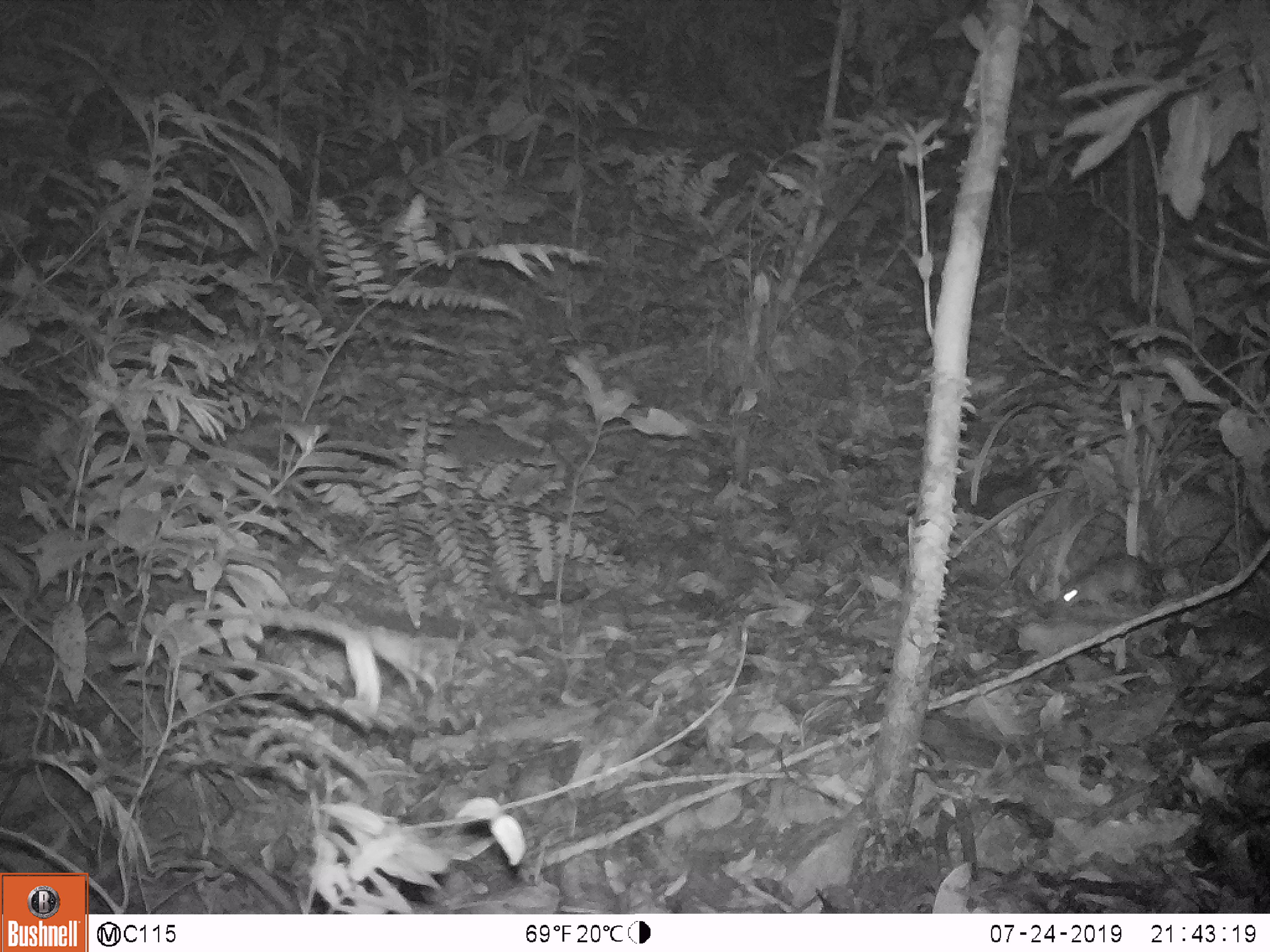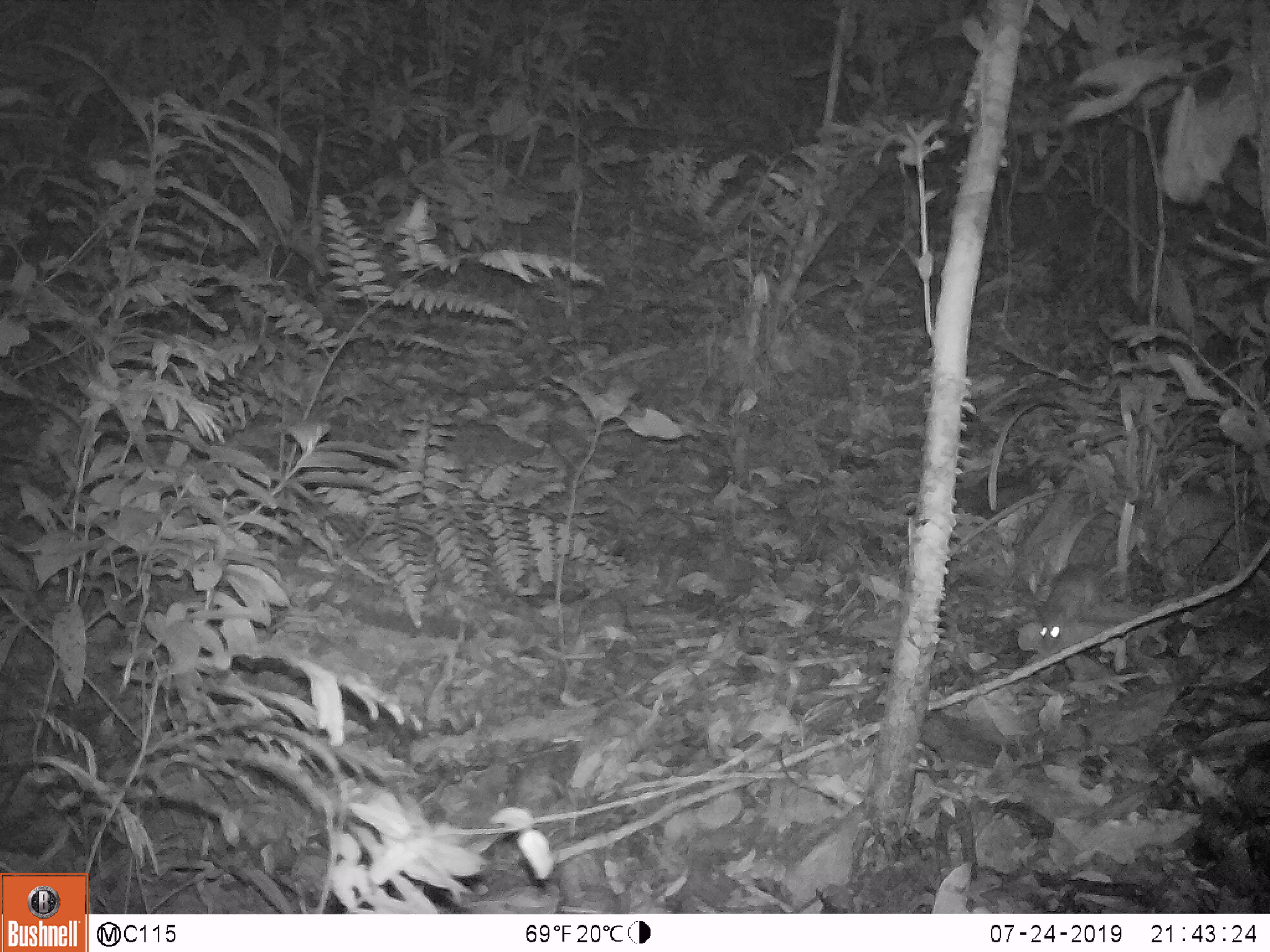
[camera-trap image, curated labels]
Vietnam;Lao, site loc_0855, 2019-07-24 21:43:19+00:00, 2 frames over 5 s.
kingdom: Animalia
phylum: Chordata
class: Mammalia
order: Rodentia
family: Muridae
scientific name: Muridae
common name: old-world mice and rats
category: unidentified murid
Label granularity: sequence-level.